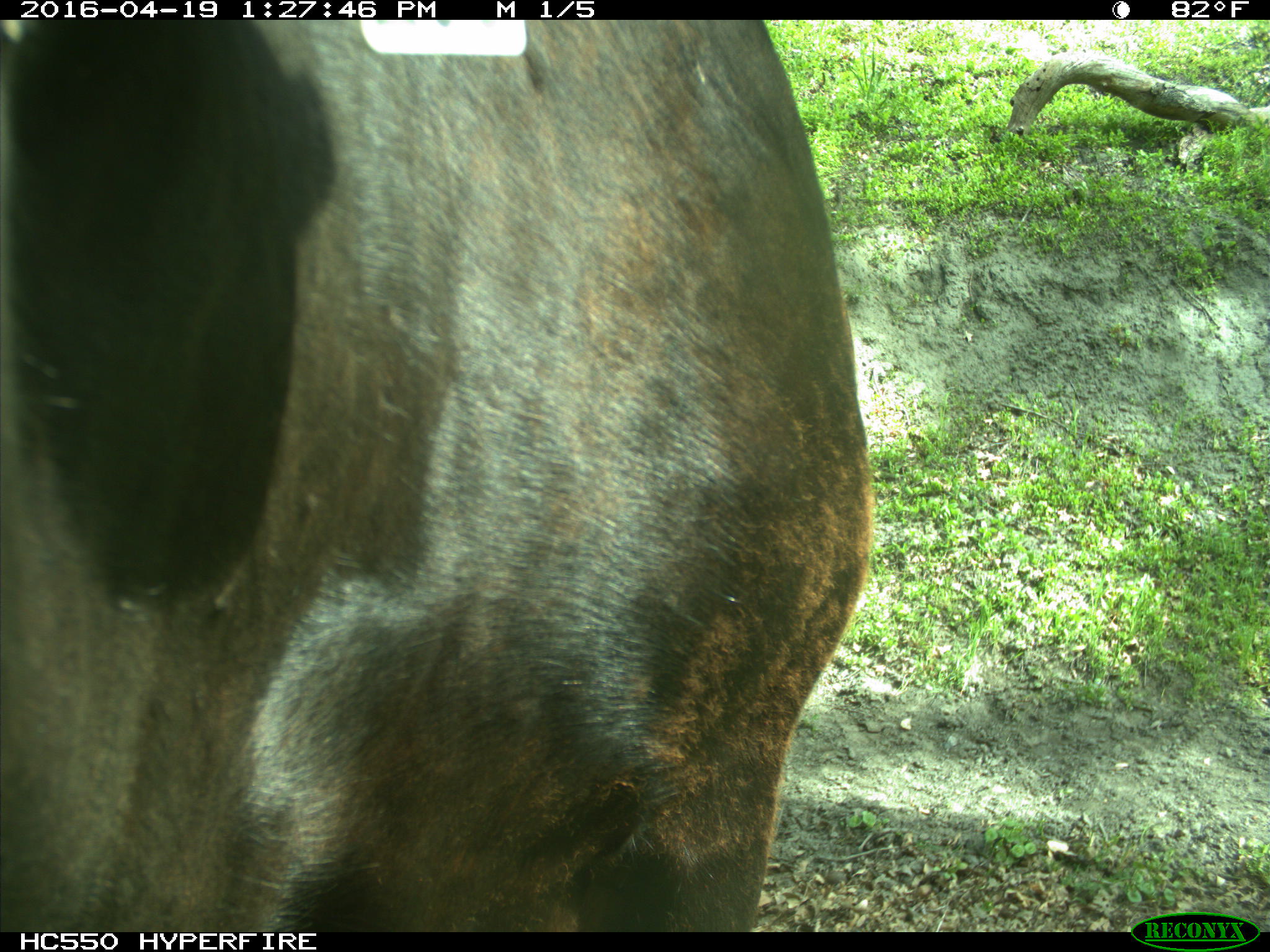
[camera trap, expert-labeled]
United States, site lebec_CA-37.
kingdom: Animalia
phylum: Chordata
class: Mammalia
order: Artiodactyla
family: Bovidae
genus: Bos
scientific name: Bos taurus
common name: domestic cow